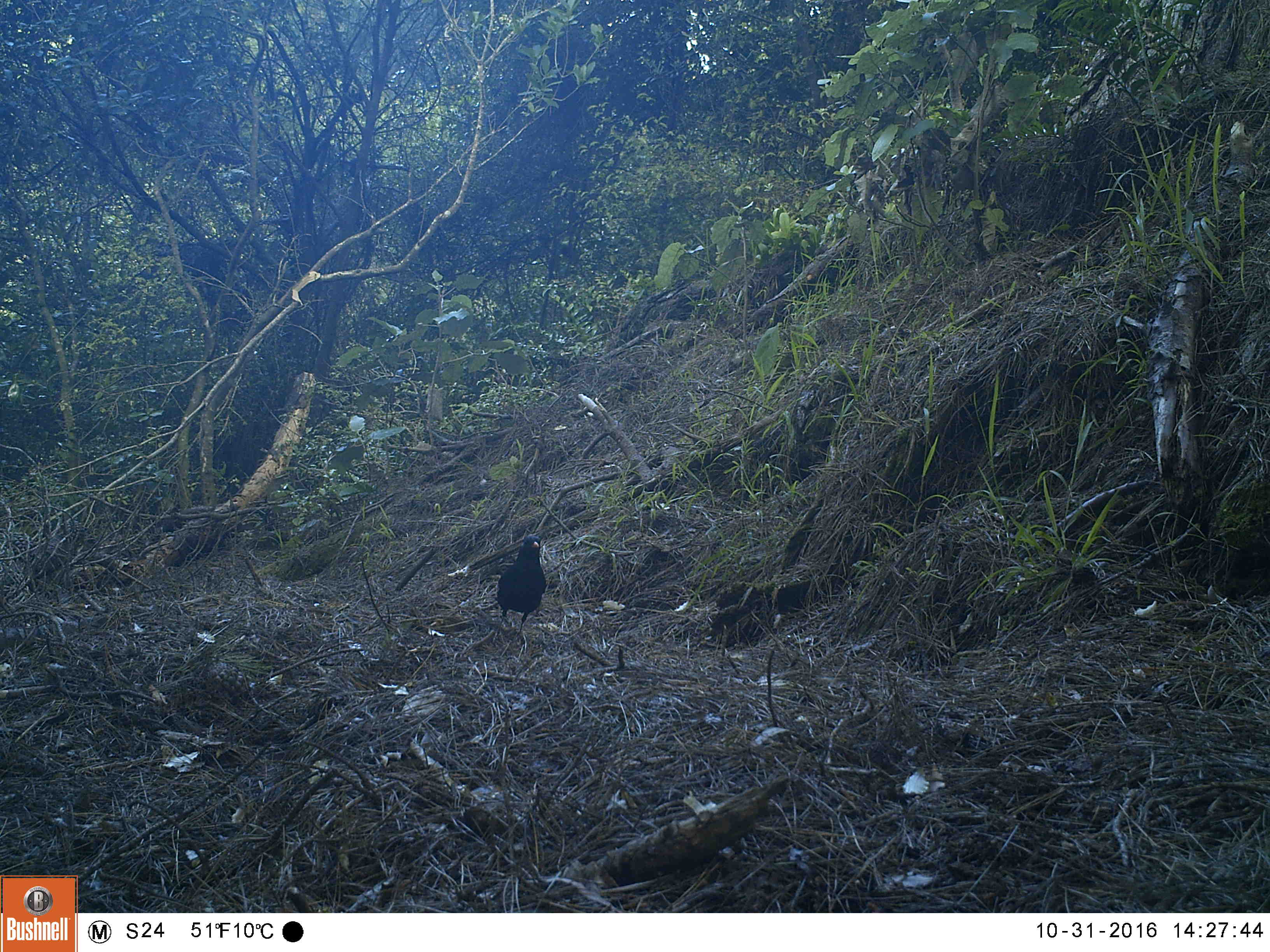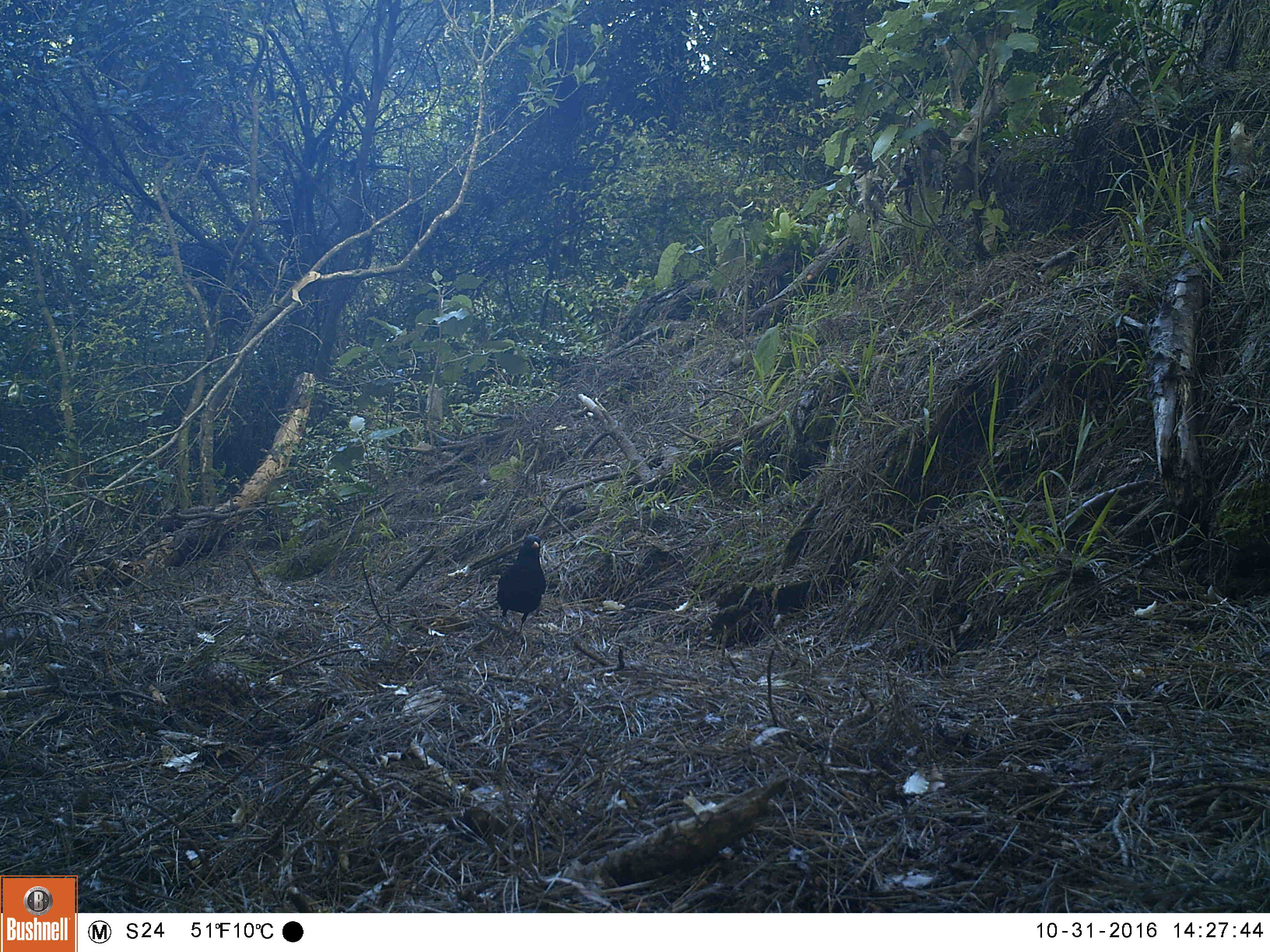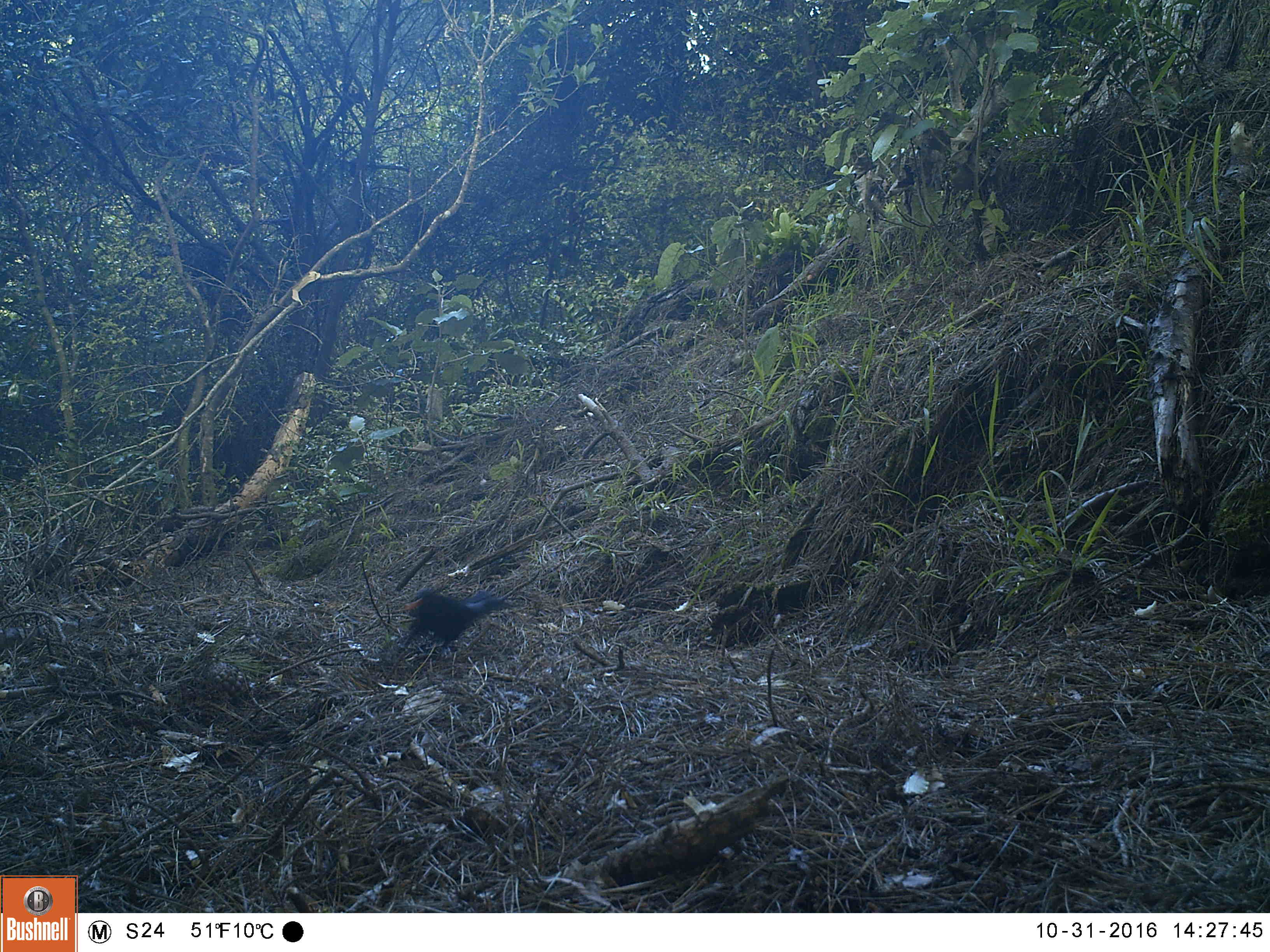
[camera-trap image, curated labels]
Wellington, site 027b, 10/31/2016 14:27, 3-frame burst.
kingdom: Animalia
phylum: Chordata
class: Aves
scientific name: Aves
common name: bird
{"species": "bird (Aves)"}